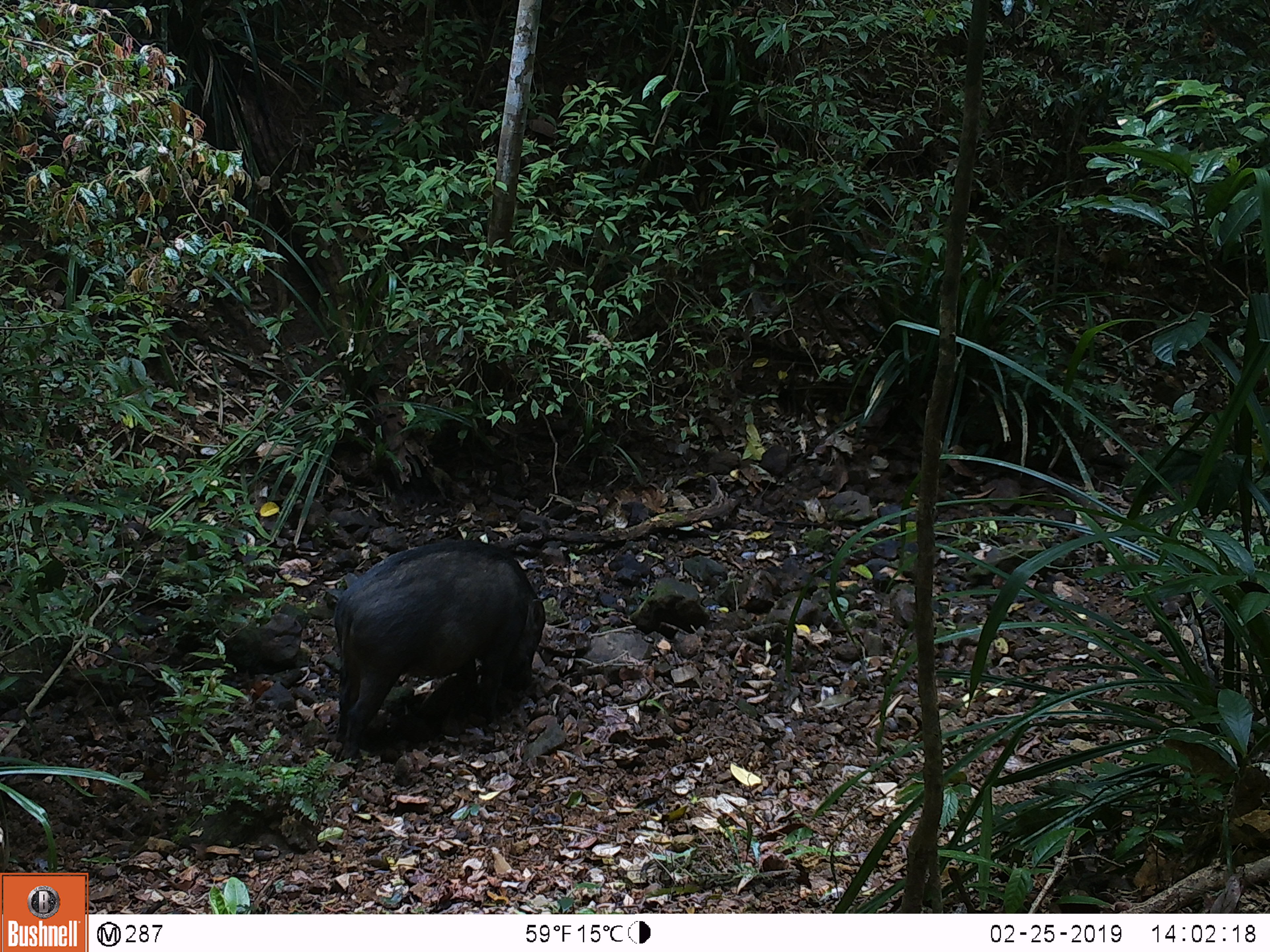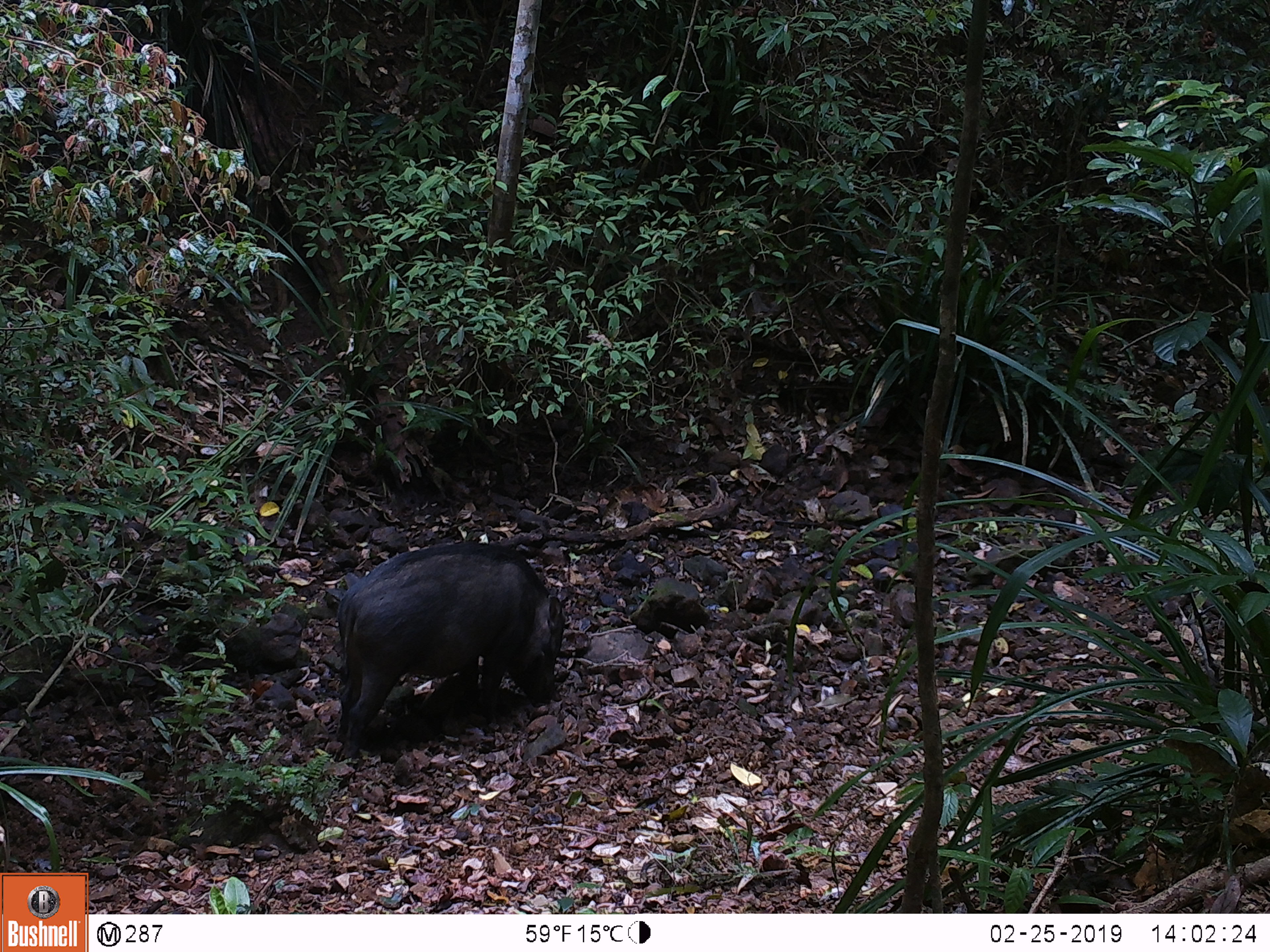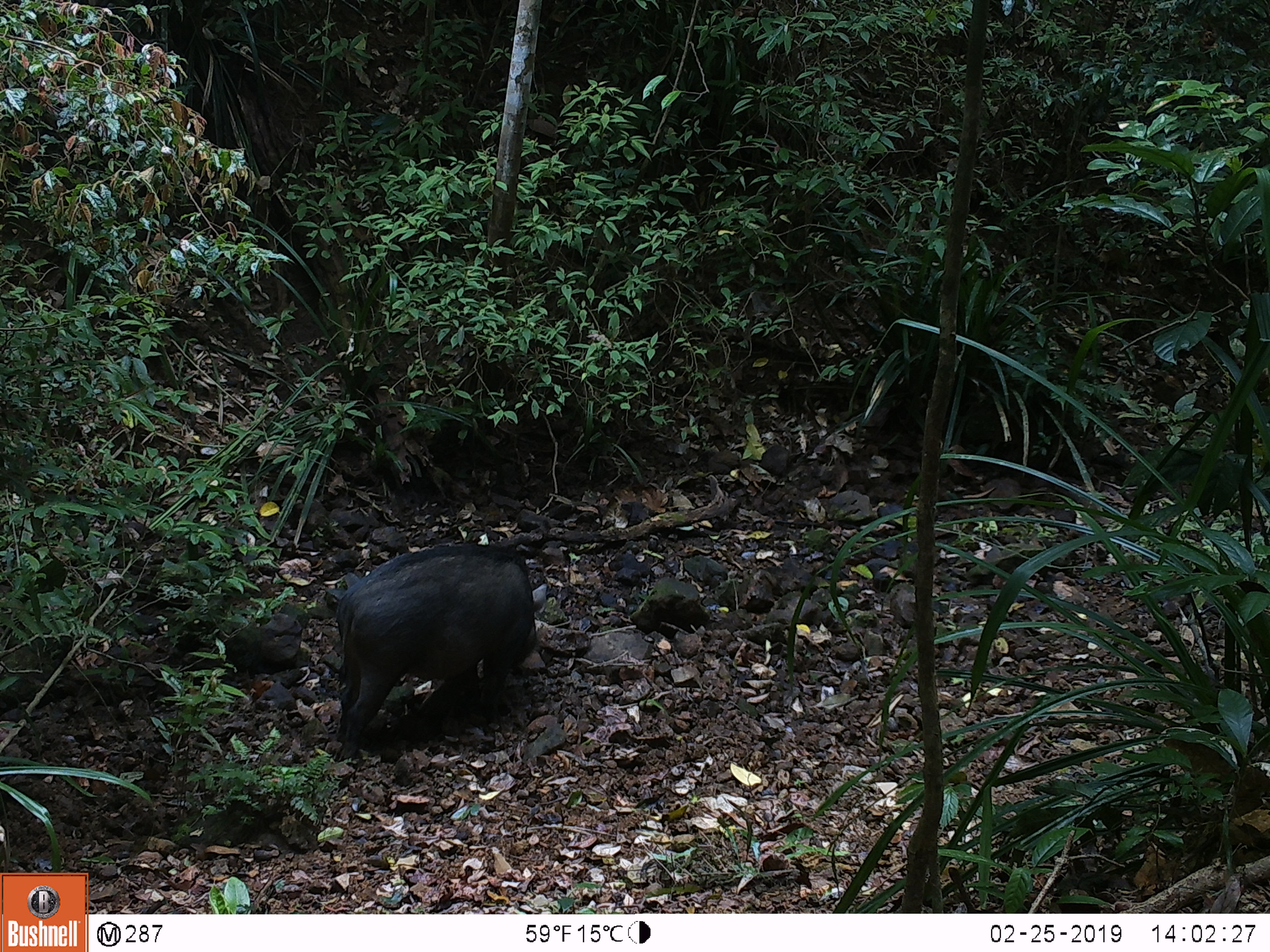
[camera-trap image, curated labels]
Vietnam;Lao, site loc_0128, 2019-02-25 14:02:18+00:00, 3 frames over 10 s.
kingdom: Animalia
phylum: Chordata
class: Mammalia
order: Artiodactyla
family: Suidae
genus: Sus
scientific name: Sus scrofa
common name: eurasian wild pig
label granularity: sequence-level